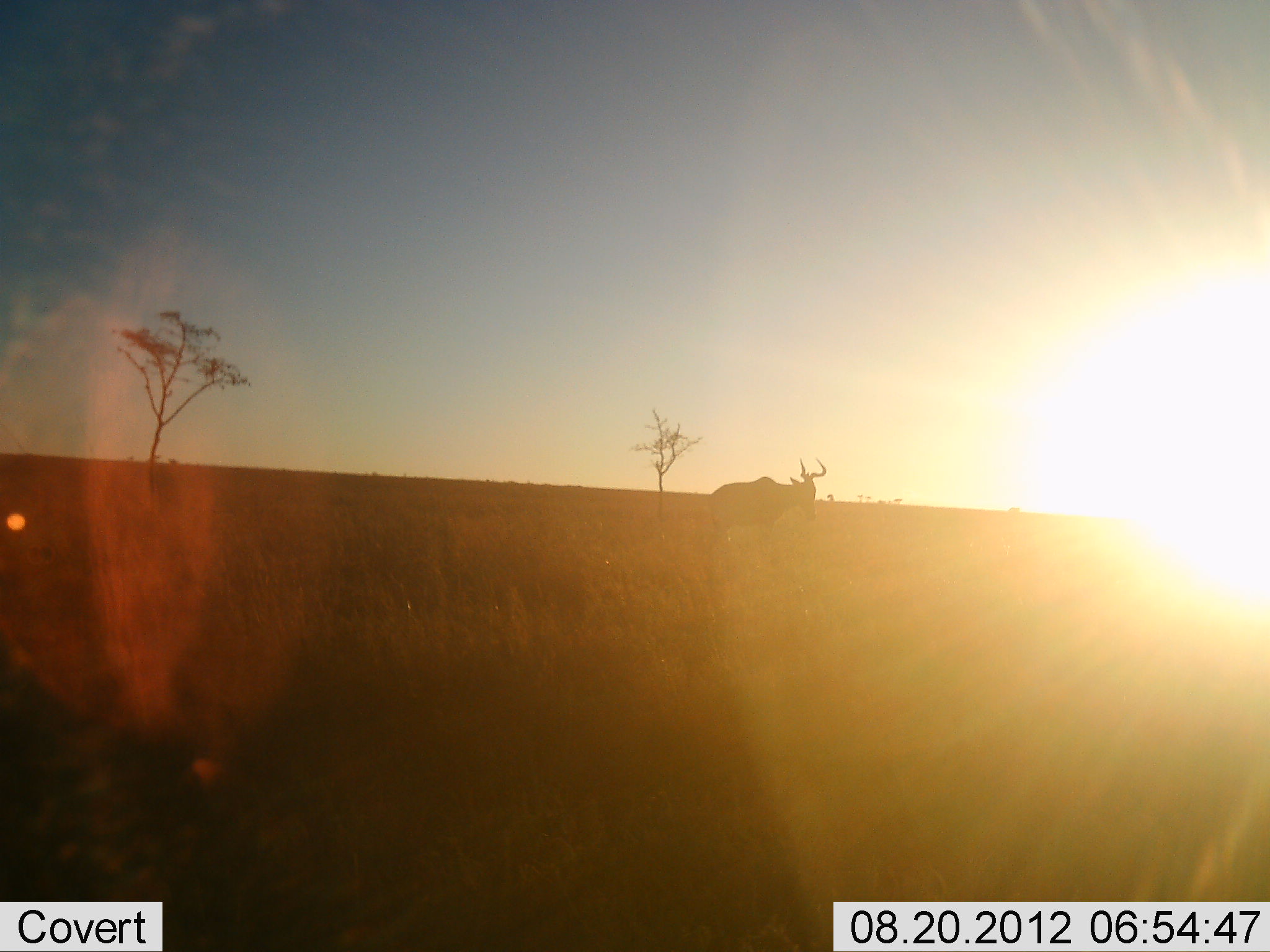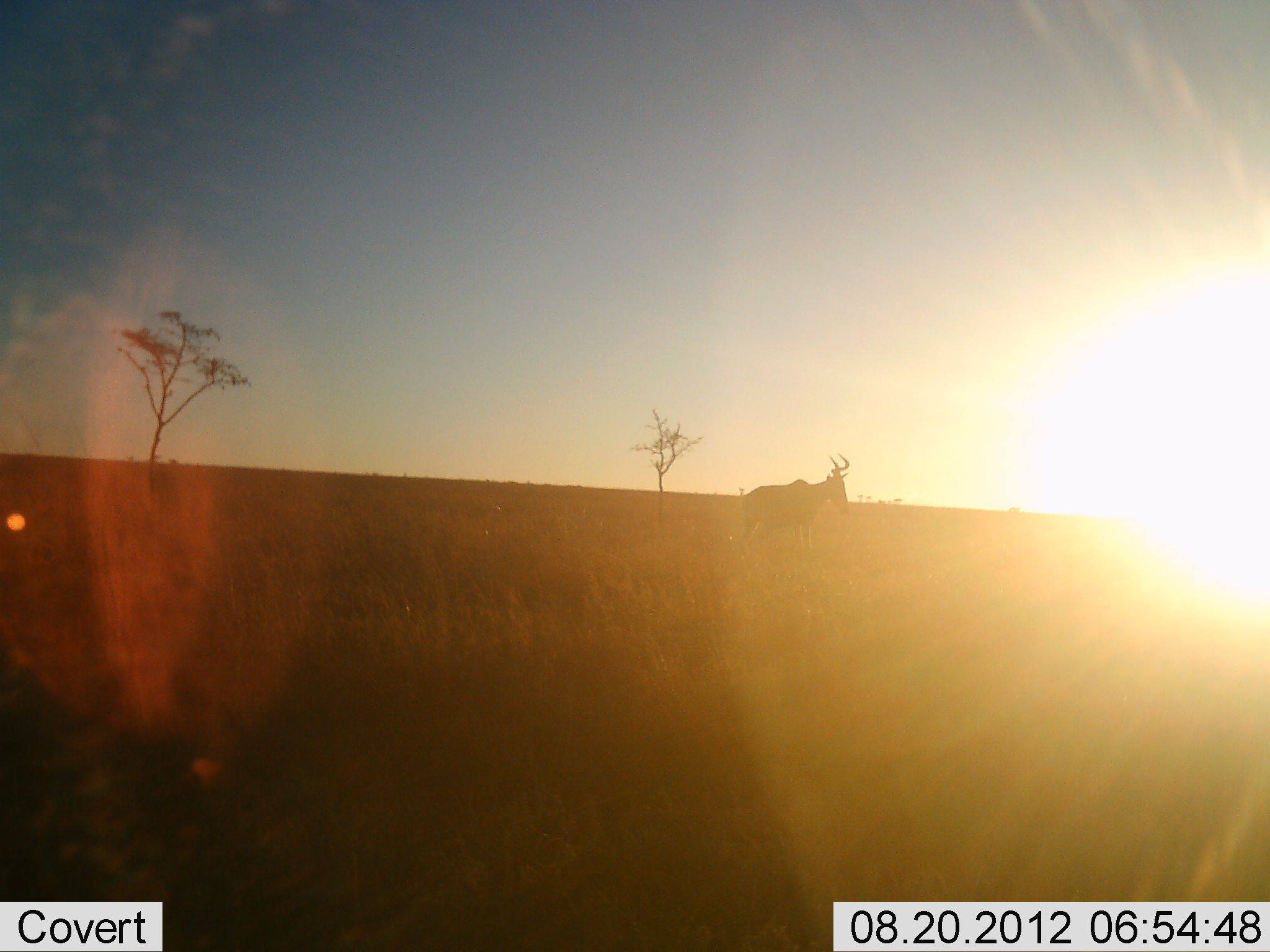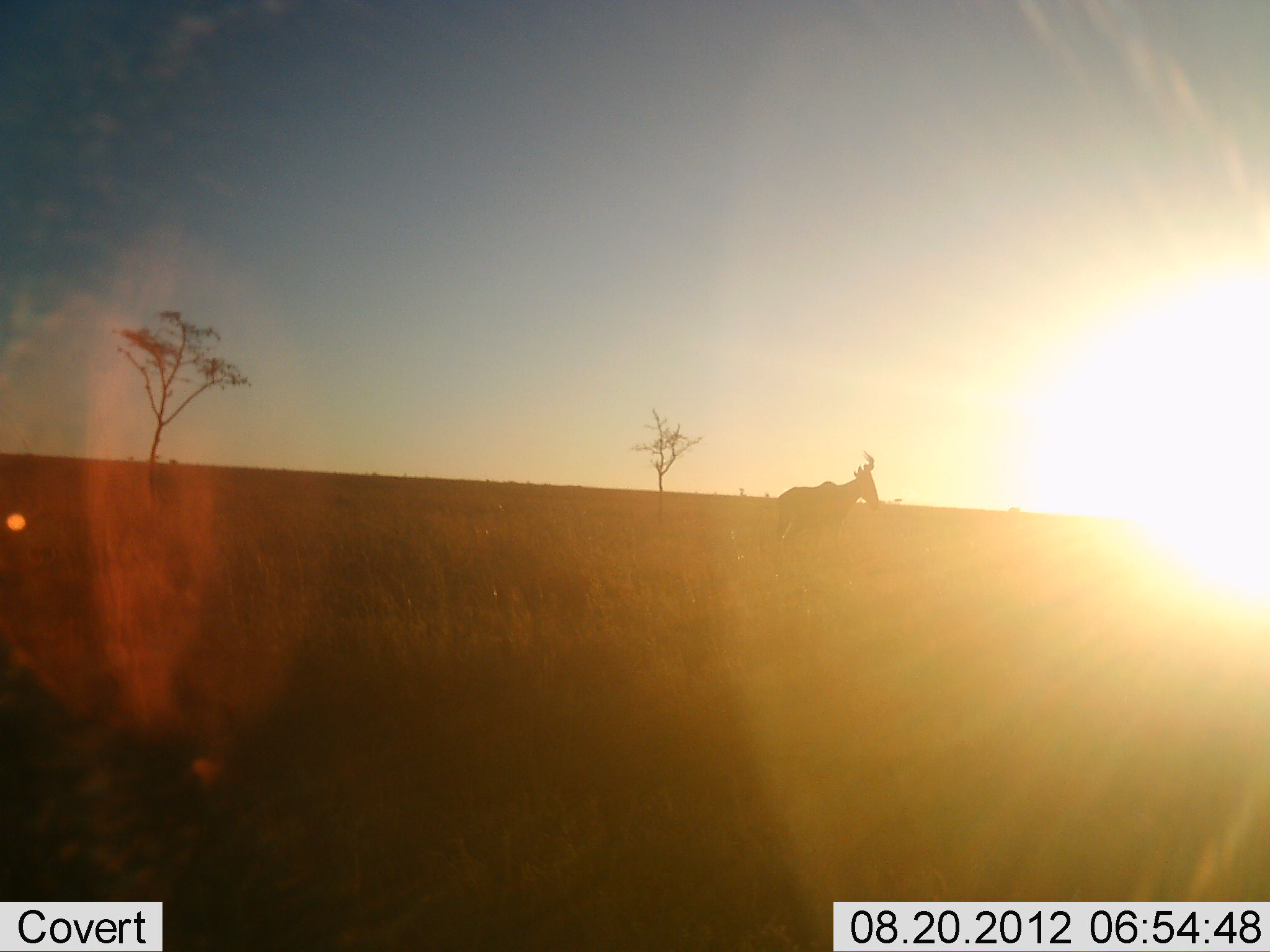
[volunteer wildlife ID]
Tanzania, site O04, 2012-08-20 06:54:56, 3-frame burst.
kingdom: Animalia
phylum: Chordata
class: Mammalia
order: Artiodactyla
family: Bovidae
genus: Alcelaphus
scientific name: Alcelaphus buselaphus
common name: hartebeest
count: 1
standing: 33%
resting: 0%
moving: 67%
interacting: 0%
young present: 0%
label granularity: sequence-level